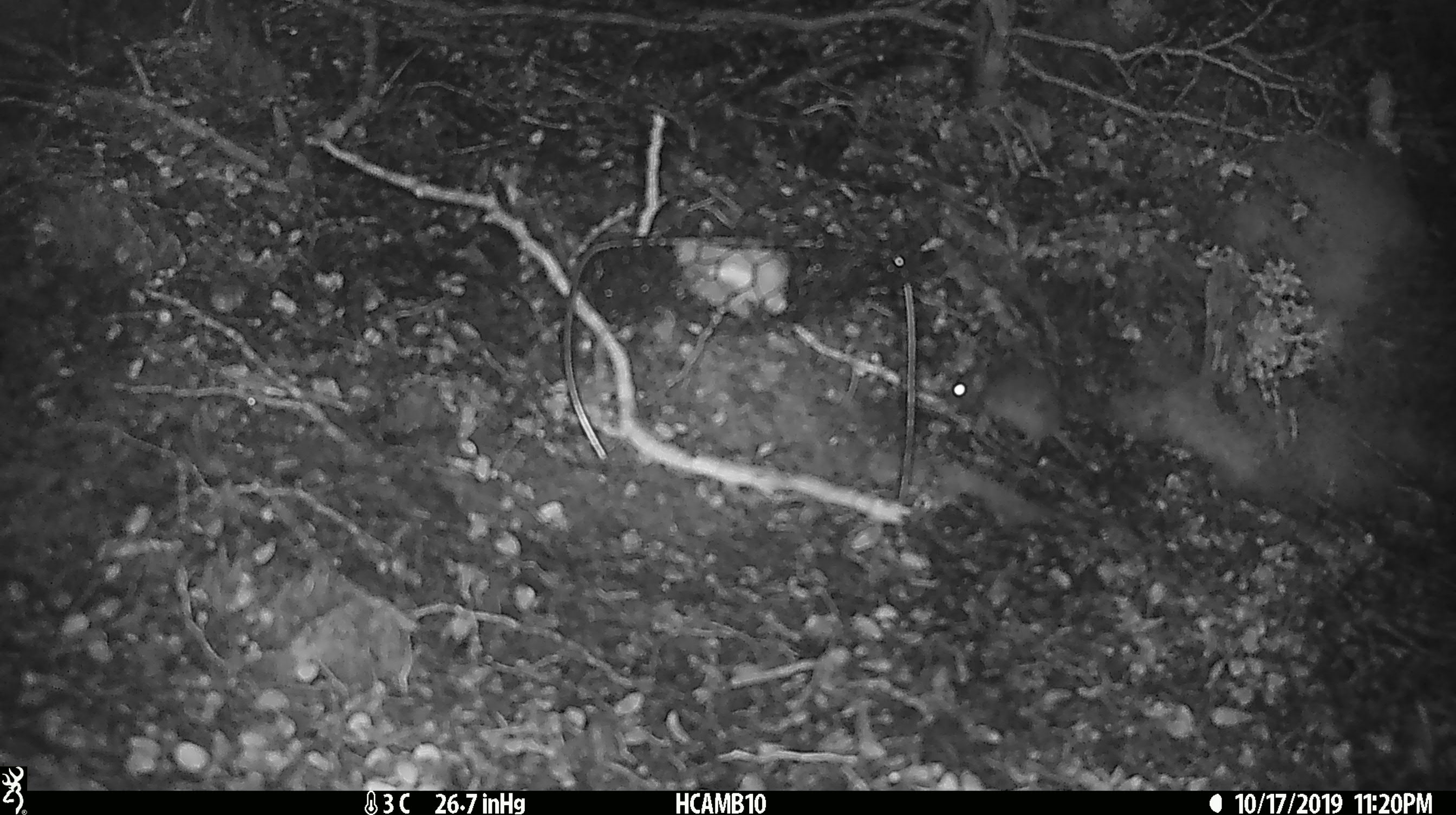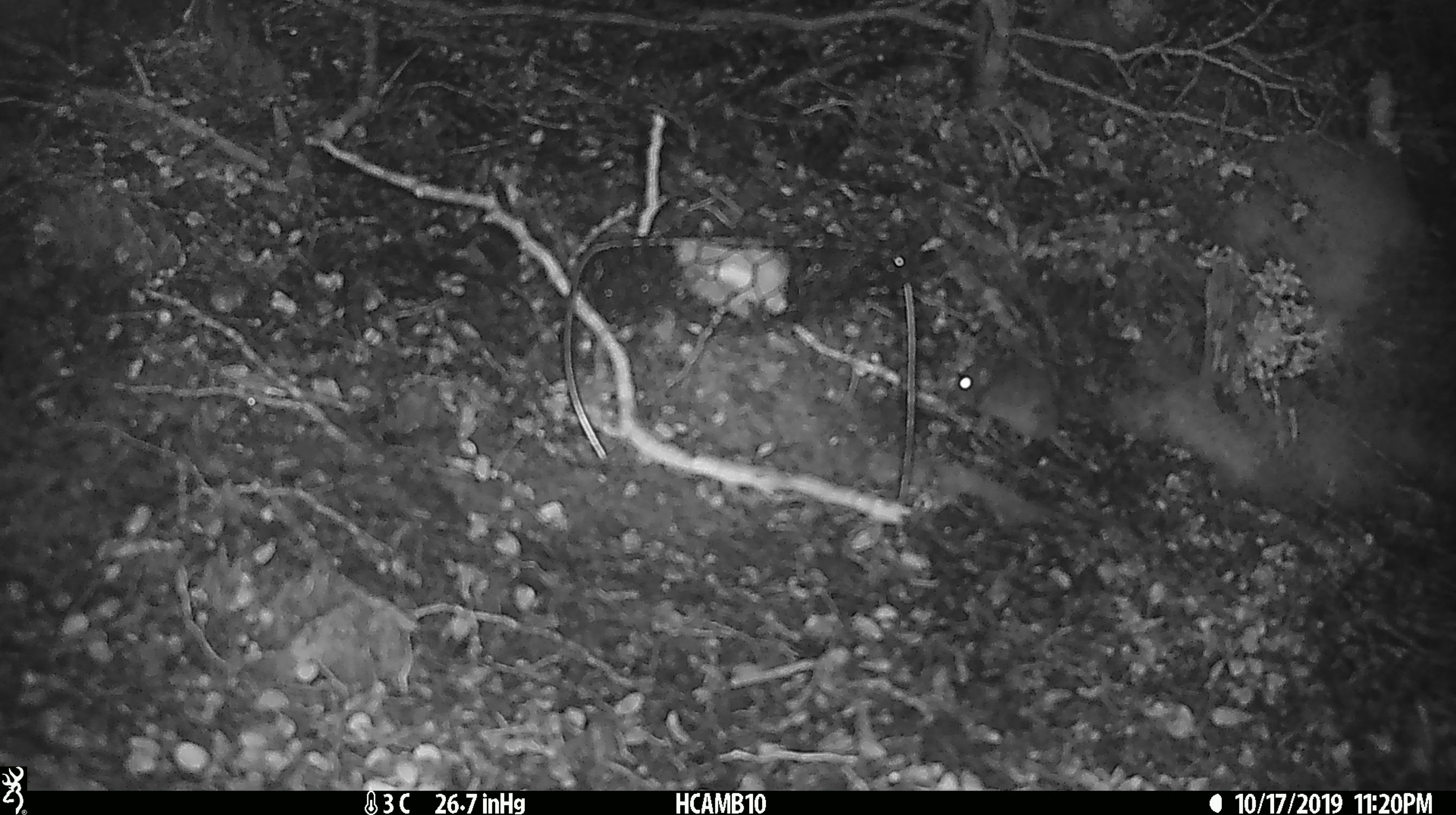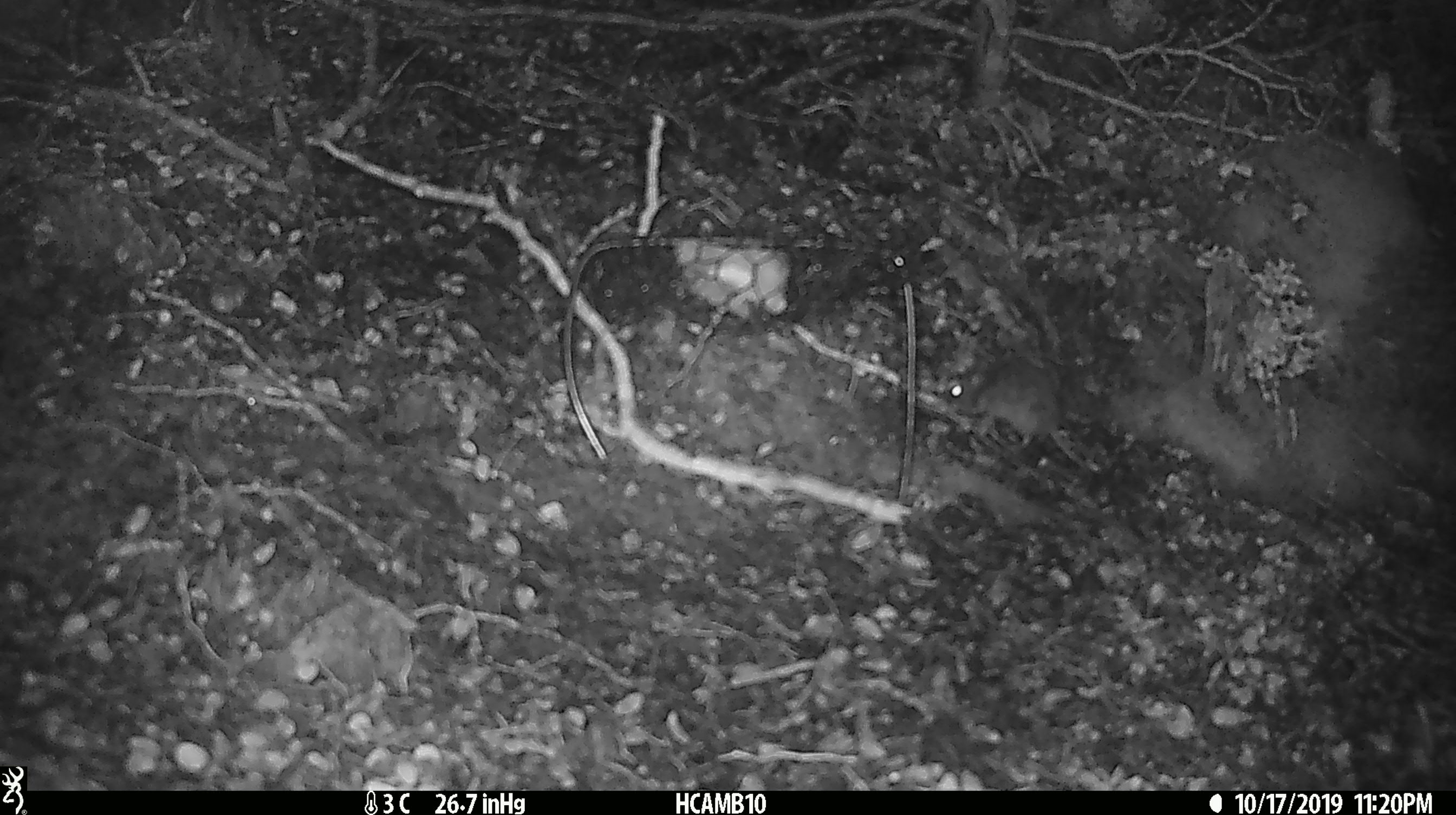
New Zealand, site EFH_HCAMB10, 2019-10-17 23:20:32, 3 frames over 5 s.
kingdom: Animalia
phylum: Chordata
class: Mammalia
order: Rodentia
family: Muridae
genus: Mus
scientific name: Mus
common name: mouse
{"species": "mouse (Mus)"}